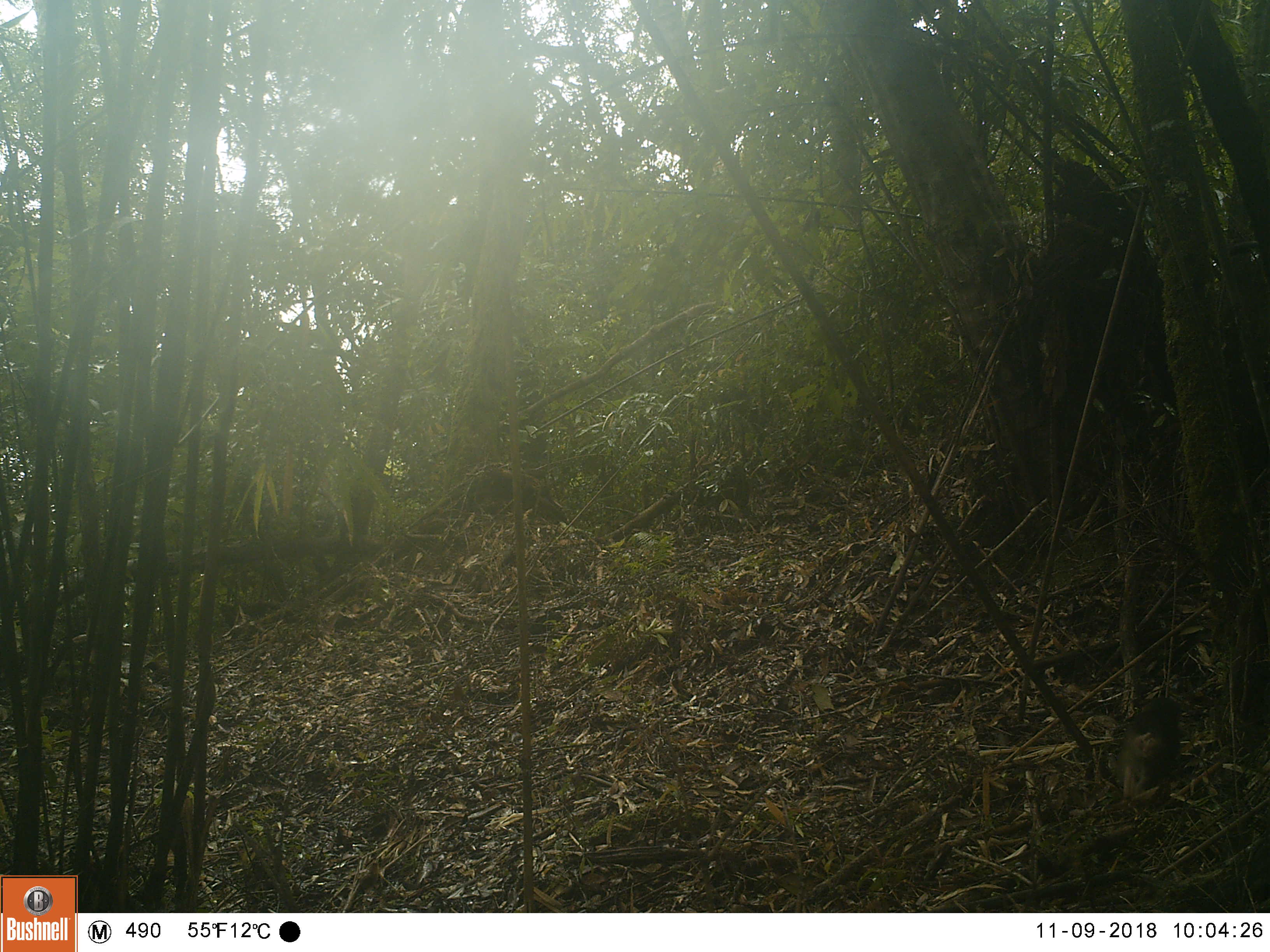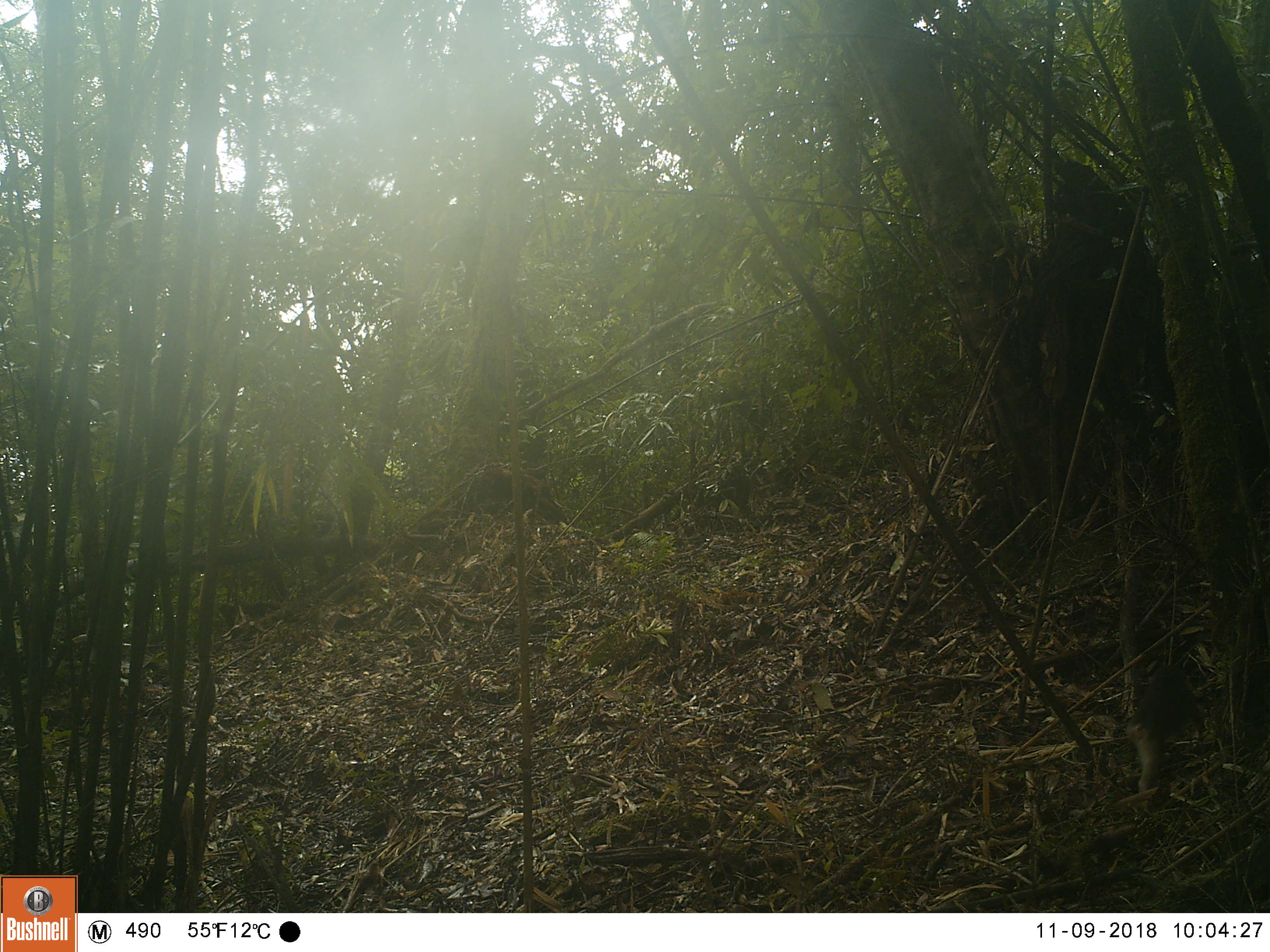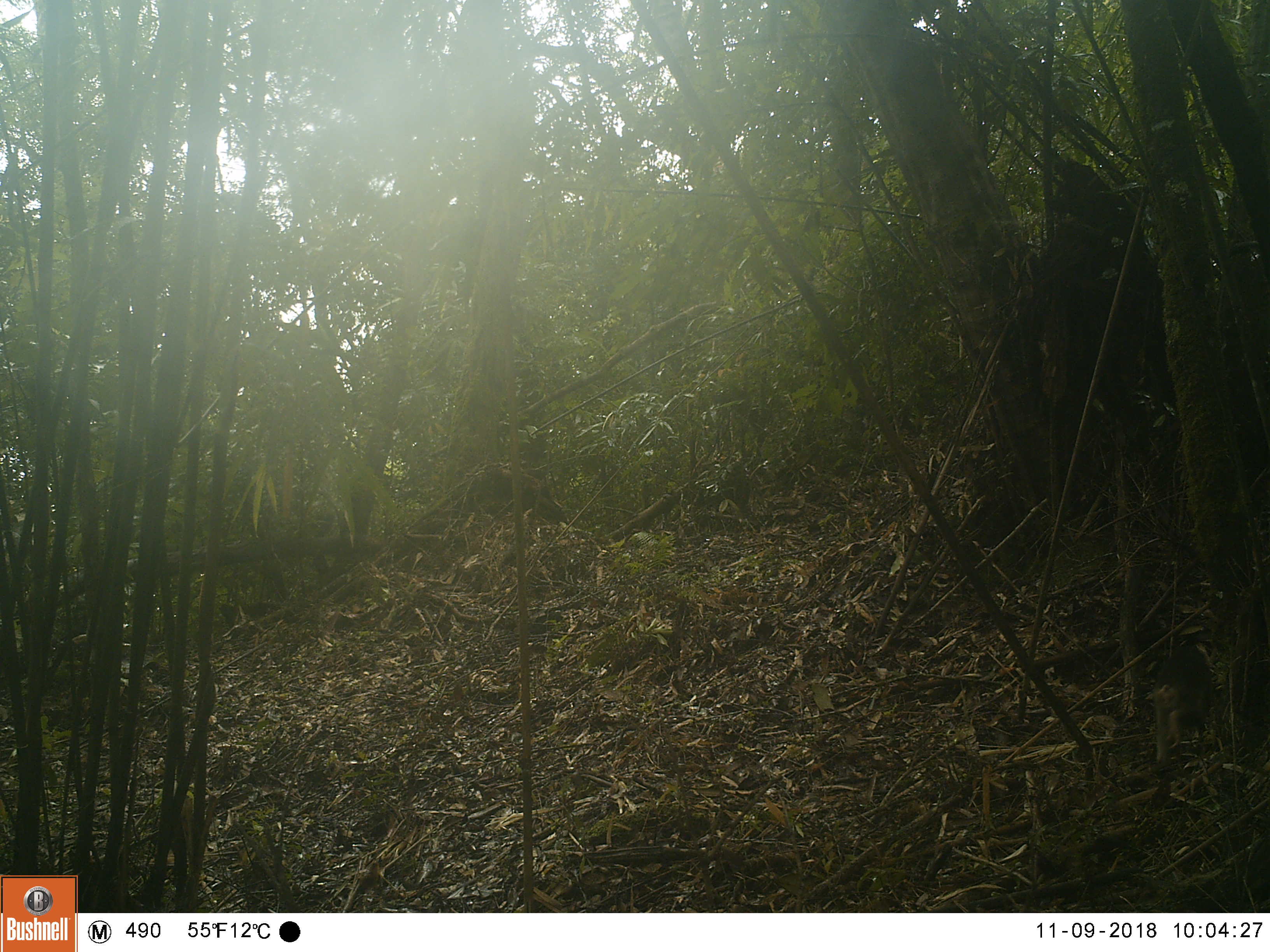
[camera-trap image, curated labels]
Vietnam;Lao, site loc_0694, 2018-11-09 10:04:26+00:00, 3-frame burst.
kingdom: Animalia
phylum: Chordata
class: Mammalia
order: Primates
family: Cercopithecidae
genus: Macaca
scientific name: Macaca arctoides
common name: stump-tailed macaque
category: stump tailed macaque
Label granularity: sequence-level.